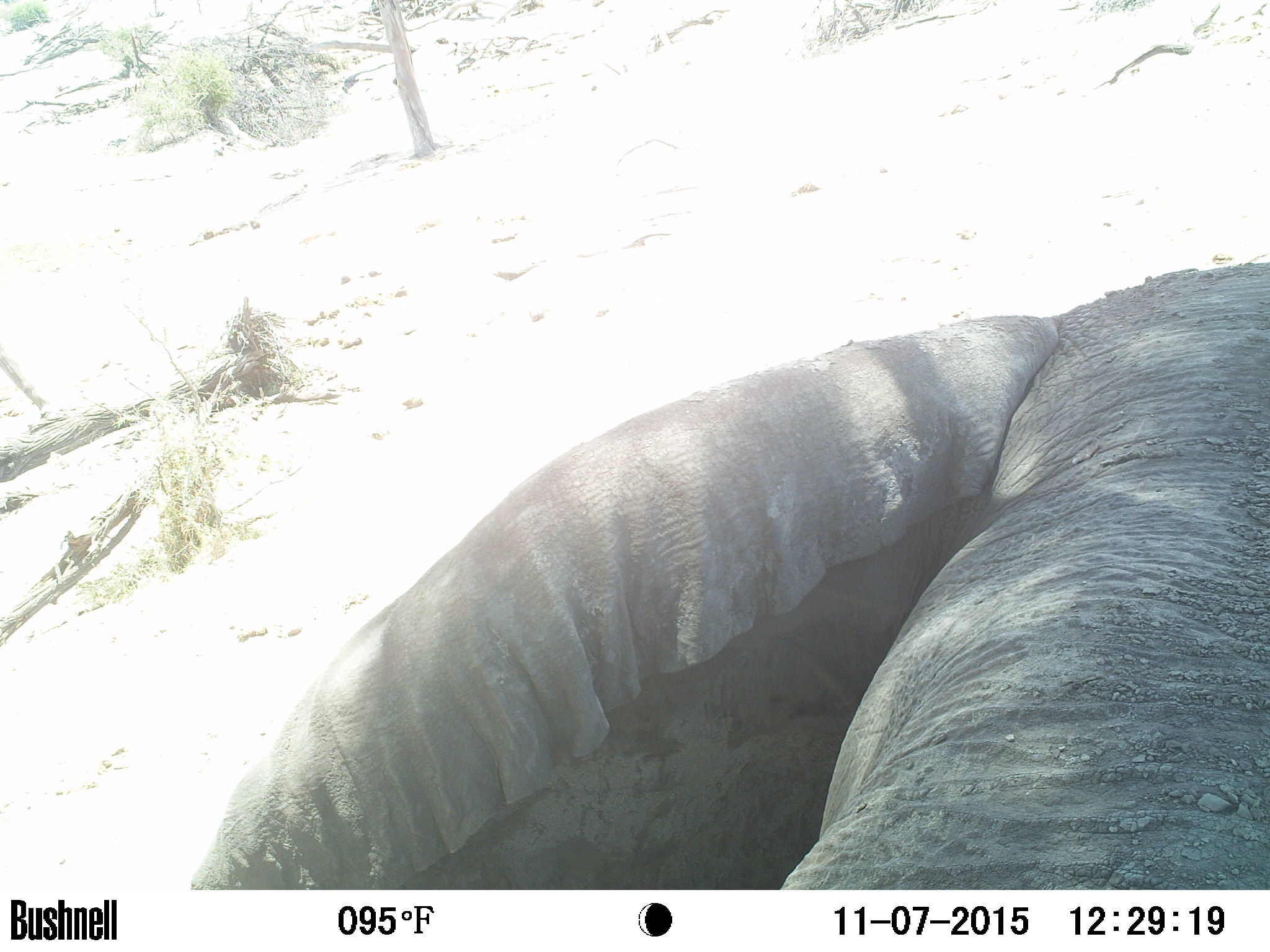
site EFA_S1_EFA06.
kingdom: Animalia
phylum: Chordata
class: Mammalia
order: Proboscidea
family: Elephantidae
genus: Loxodonta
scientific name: Loxodonta africana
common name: african bush elephant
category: elephant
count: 1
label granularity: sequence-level